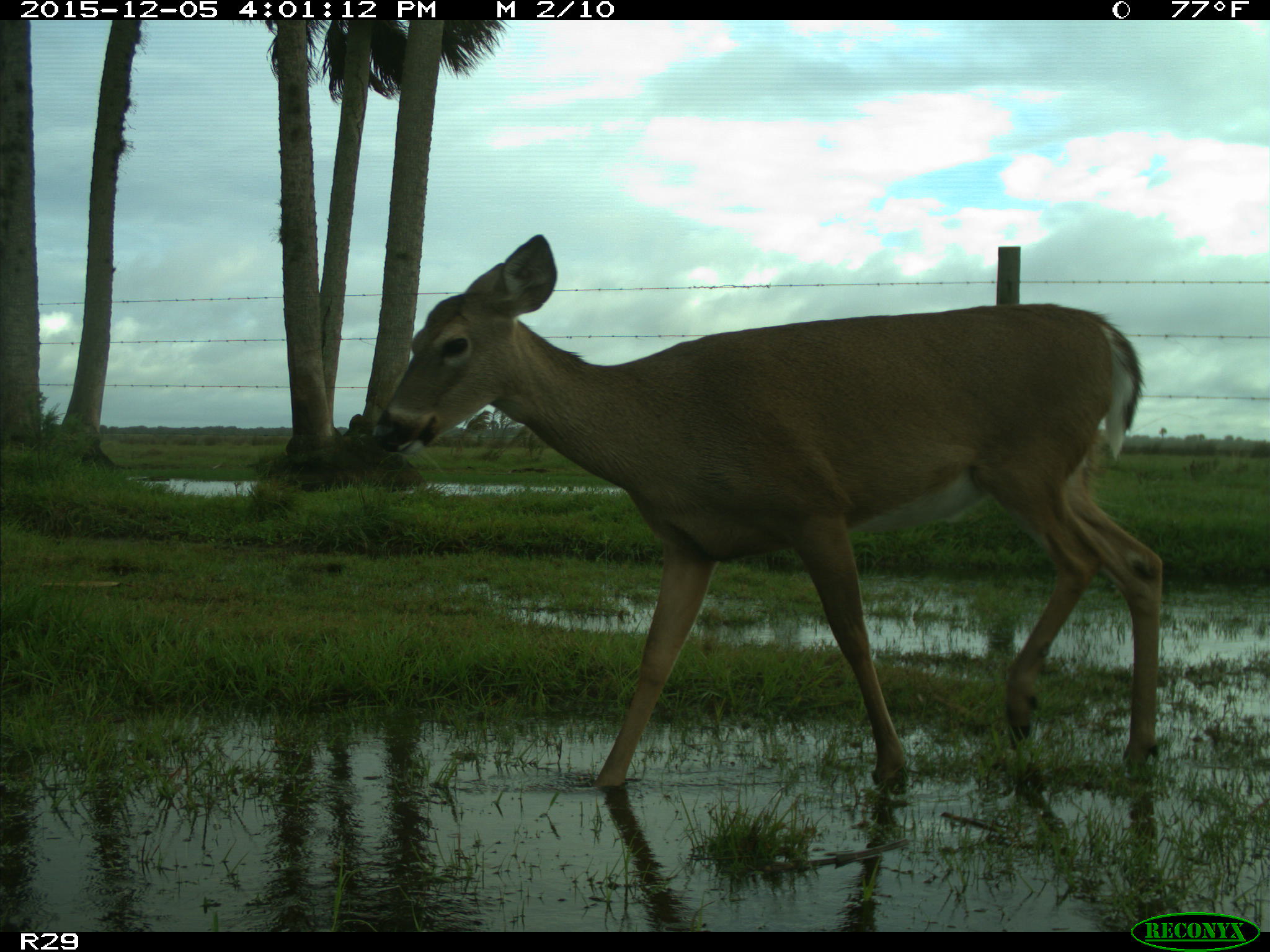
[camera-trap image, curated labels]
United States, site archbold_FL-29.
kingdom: Animalia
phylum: Chordata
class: Mammalia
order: Artiodactyla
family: Cervidae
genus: Odocoileus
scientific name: Odocoileus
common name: deer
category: unidentified deer